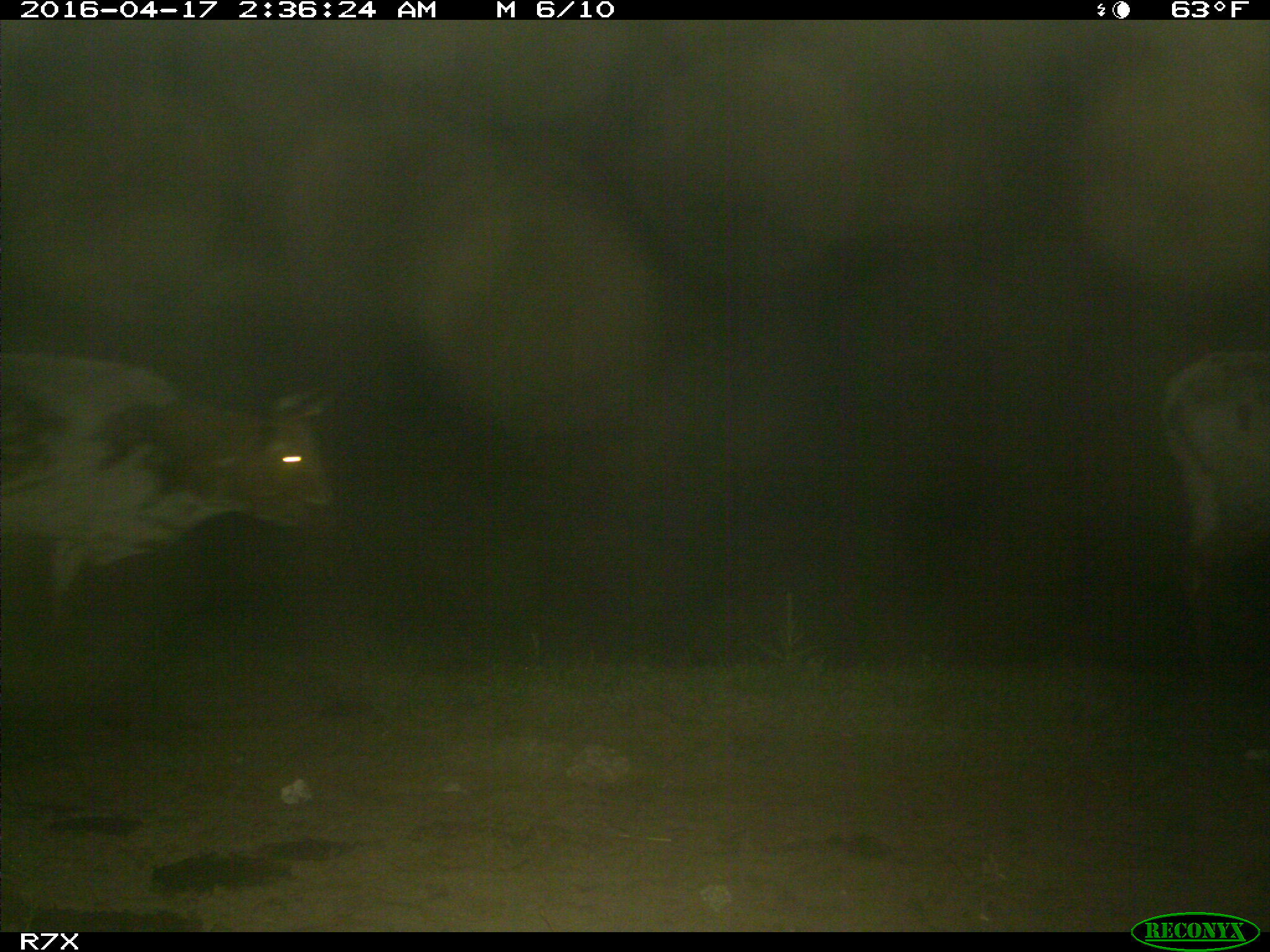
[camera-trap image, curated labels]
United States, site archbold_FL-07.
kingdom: Animalia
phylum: Chordata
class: Mammalia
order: Artiodactyla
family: Bovidae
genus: Bos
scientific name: Bos taurus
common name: domestic cow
Bos taurus (domestic cow).